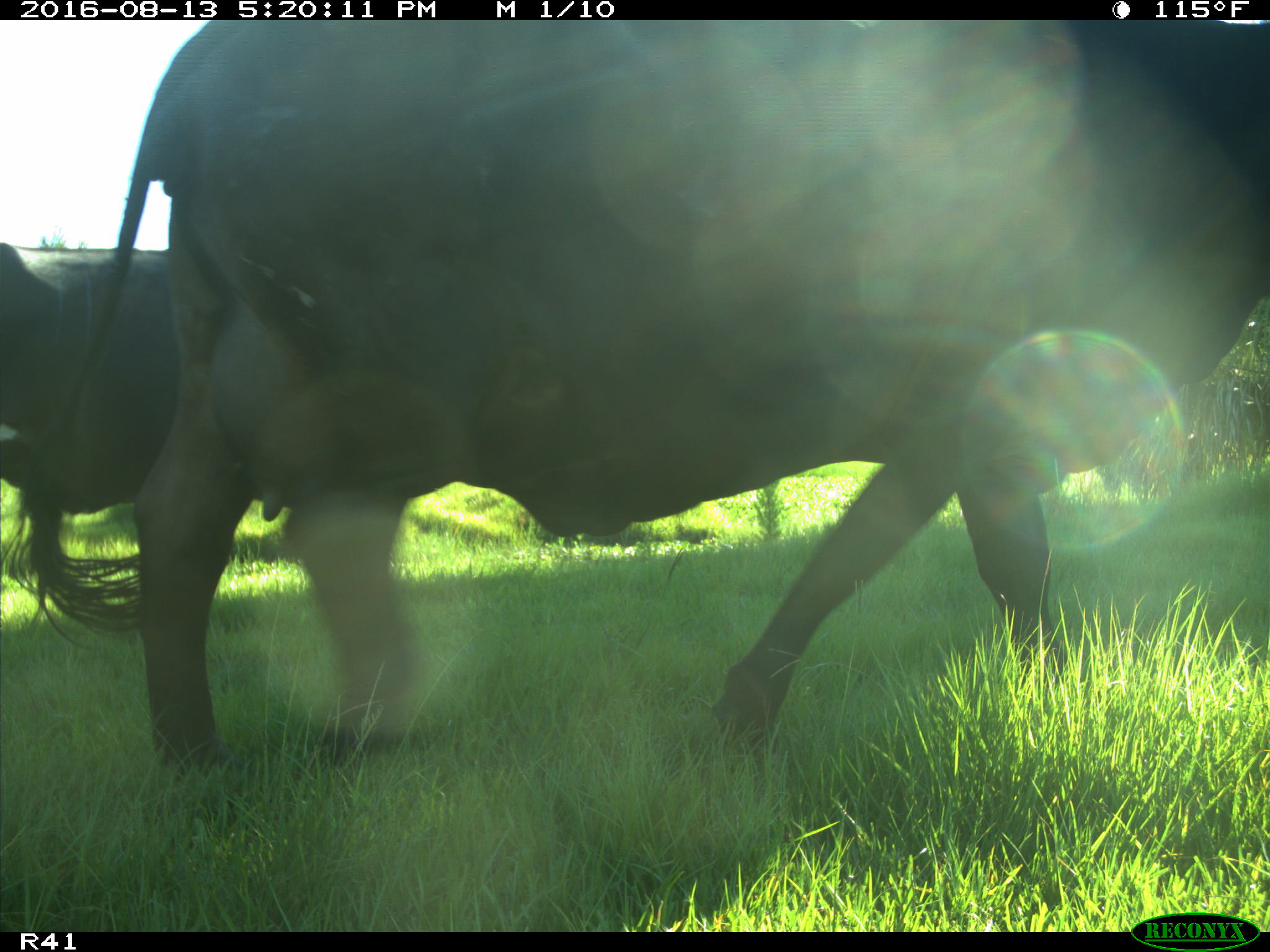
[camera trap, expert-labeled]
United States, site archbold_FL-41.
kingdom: Animalia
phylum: Chordata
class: Mammalia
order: Artiodactyla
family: Bovidae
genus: Bos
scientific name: Bos taurus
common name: domestic cow